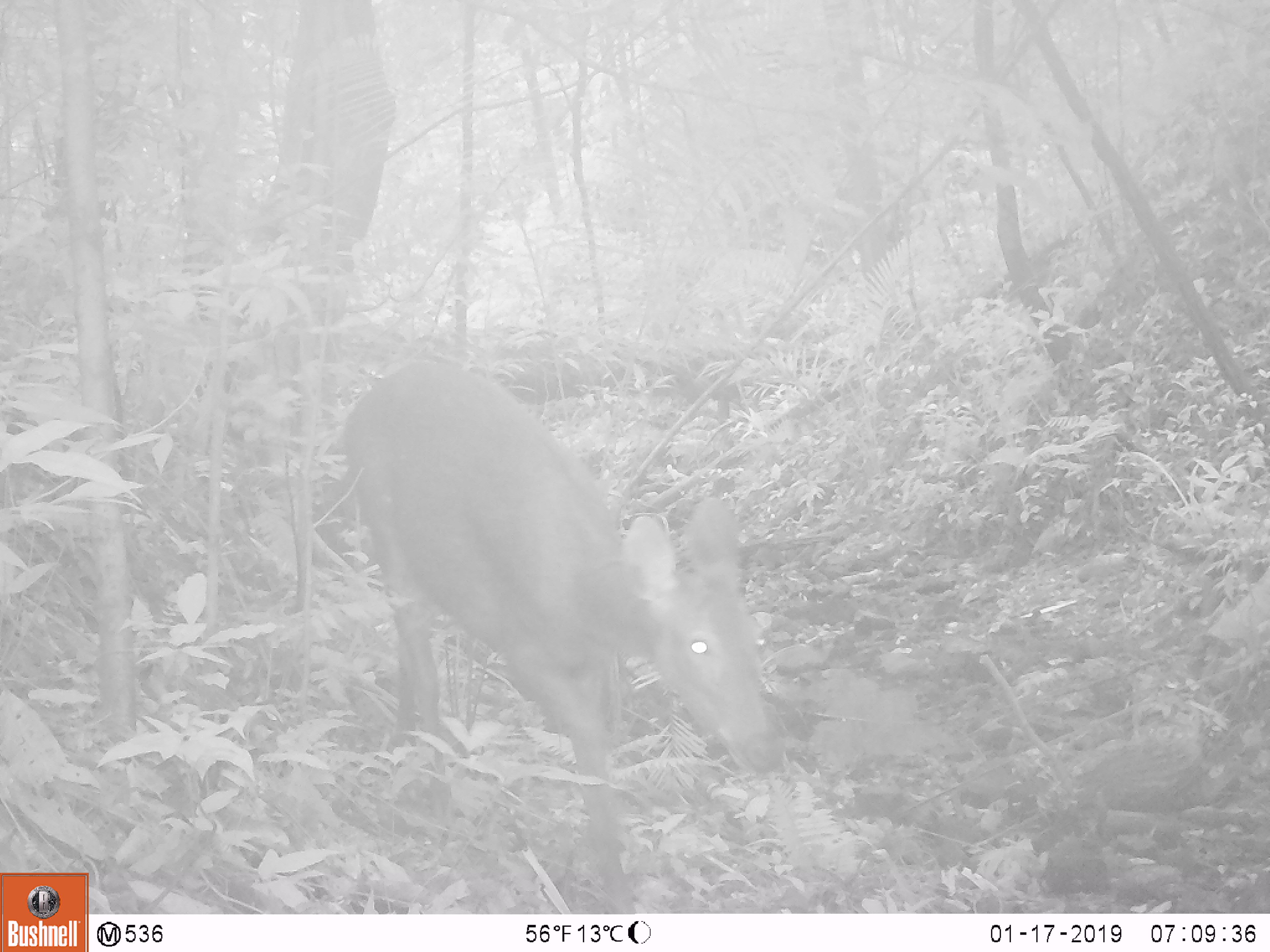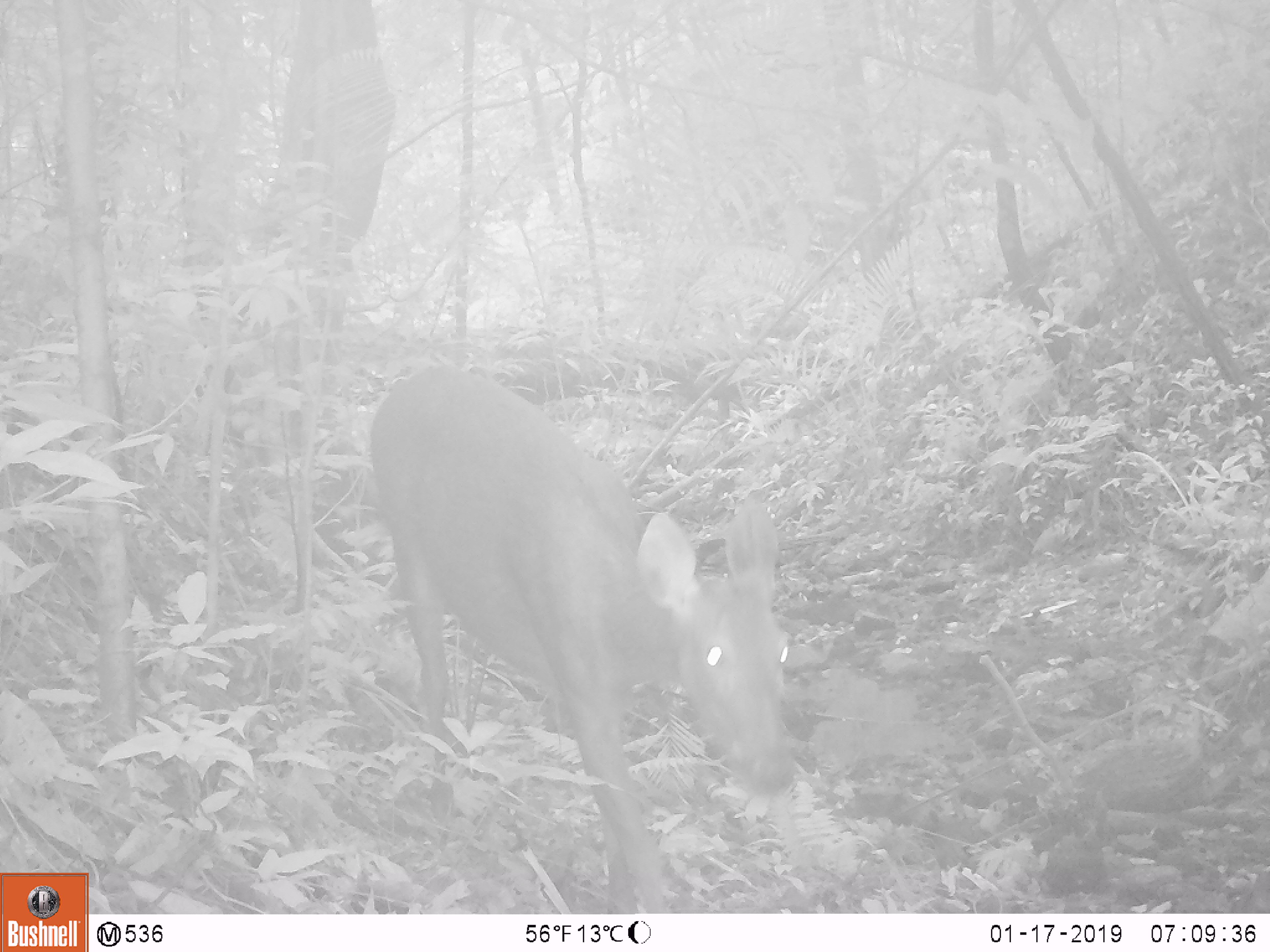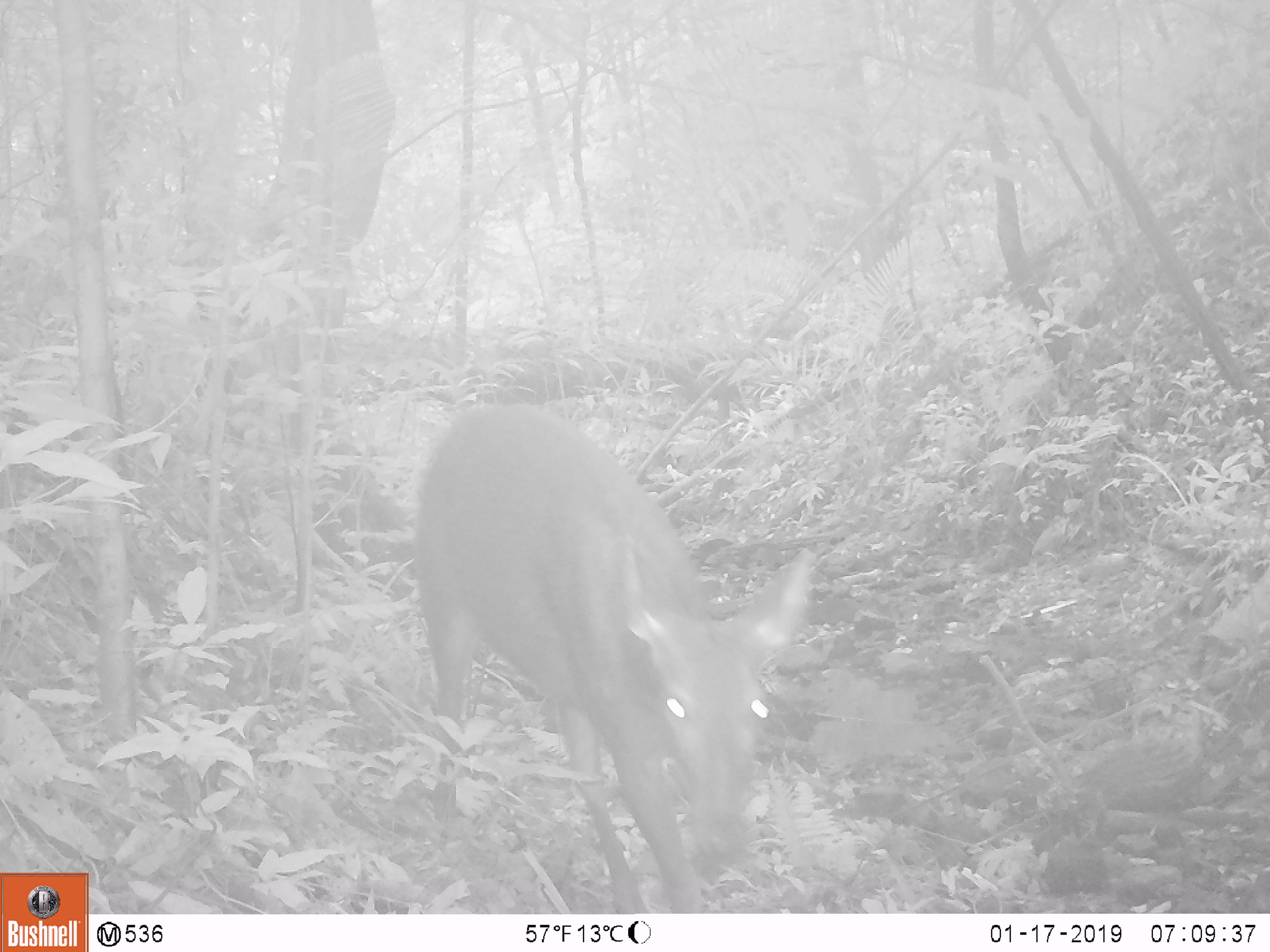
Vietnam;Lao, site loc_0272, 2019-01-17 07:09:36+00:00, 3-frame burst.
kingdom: Animalia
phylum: Chordata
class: Mammalia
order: Artiodactyla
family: Cervidae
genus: Rusa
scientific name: Rusa unicolor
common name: sambar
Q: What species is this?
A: Sambar (Rusa unicolor).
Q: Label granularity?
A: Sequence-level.